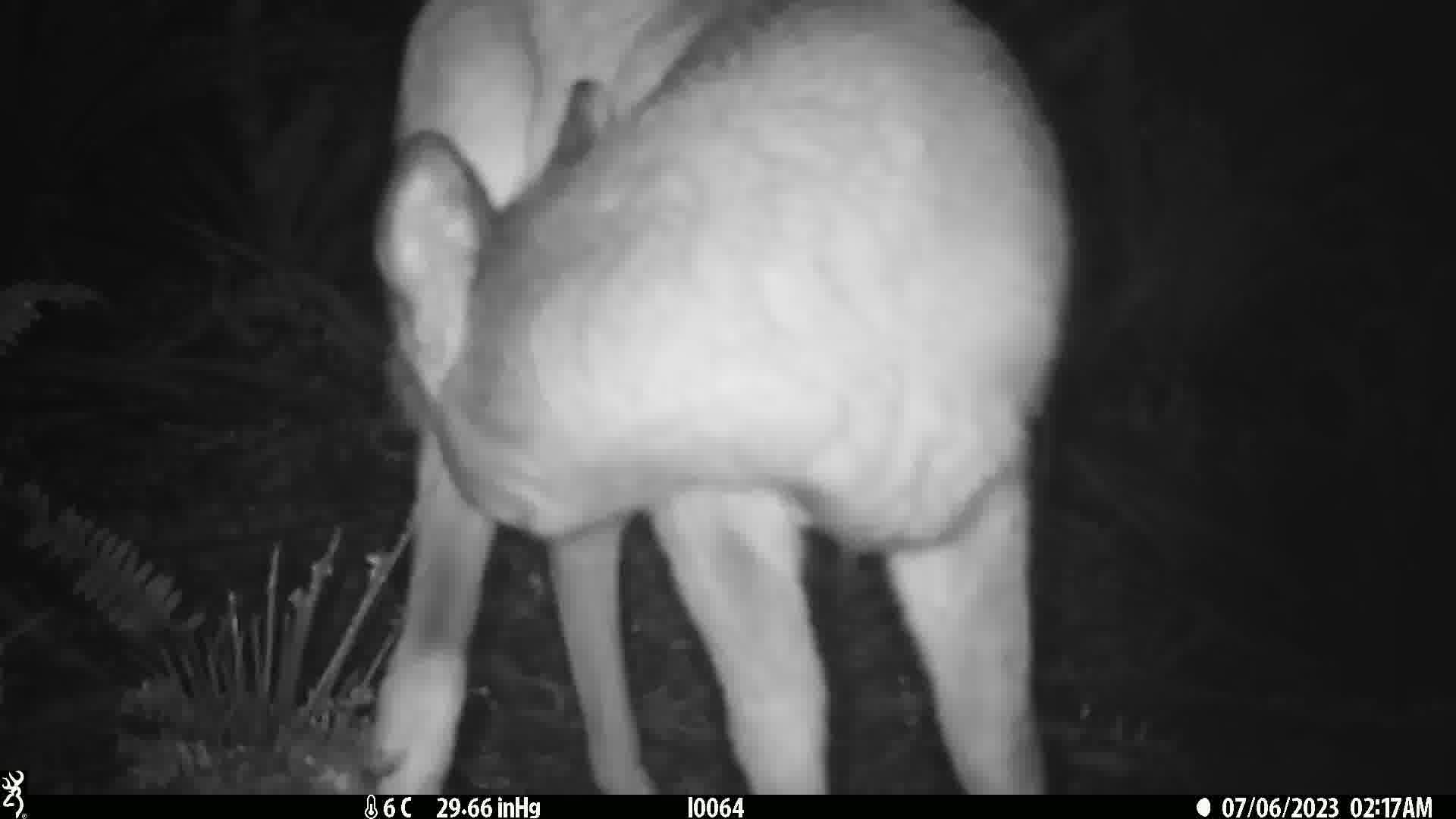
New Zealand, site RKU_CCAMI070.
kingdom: Animalia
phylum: Chordata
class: Mammalia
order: Artiodactyla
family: Cervidae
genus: Odocoileus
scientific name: Odocoileus virginianus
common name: white-tailed deer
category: white tailed deer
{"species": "white tailed deer (white-tailed deer) (Odocoileus virginianus)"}